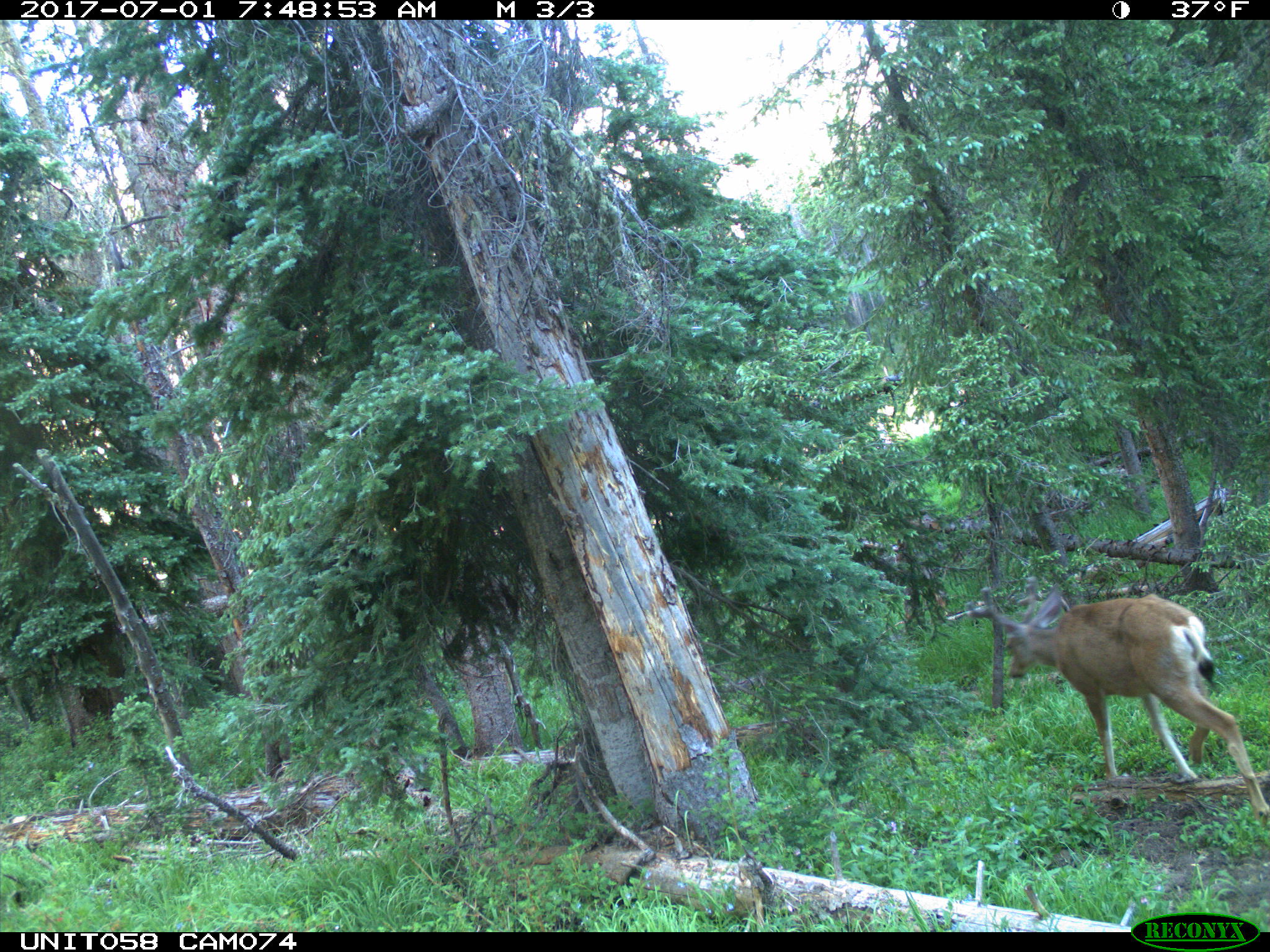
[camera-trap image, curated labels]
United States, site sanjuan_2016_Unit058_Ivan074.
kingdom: Animalia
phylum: Chordata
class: Mammalia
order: Artiodactyla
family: Cervidae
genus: Odocoileus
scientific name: Odocoileus hemionus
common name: mule deer